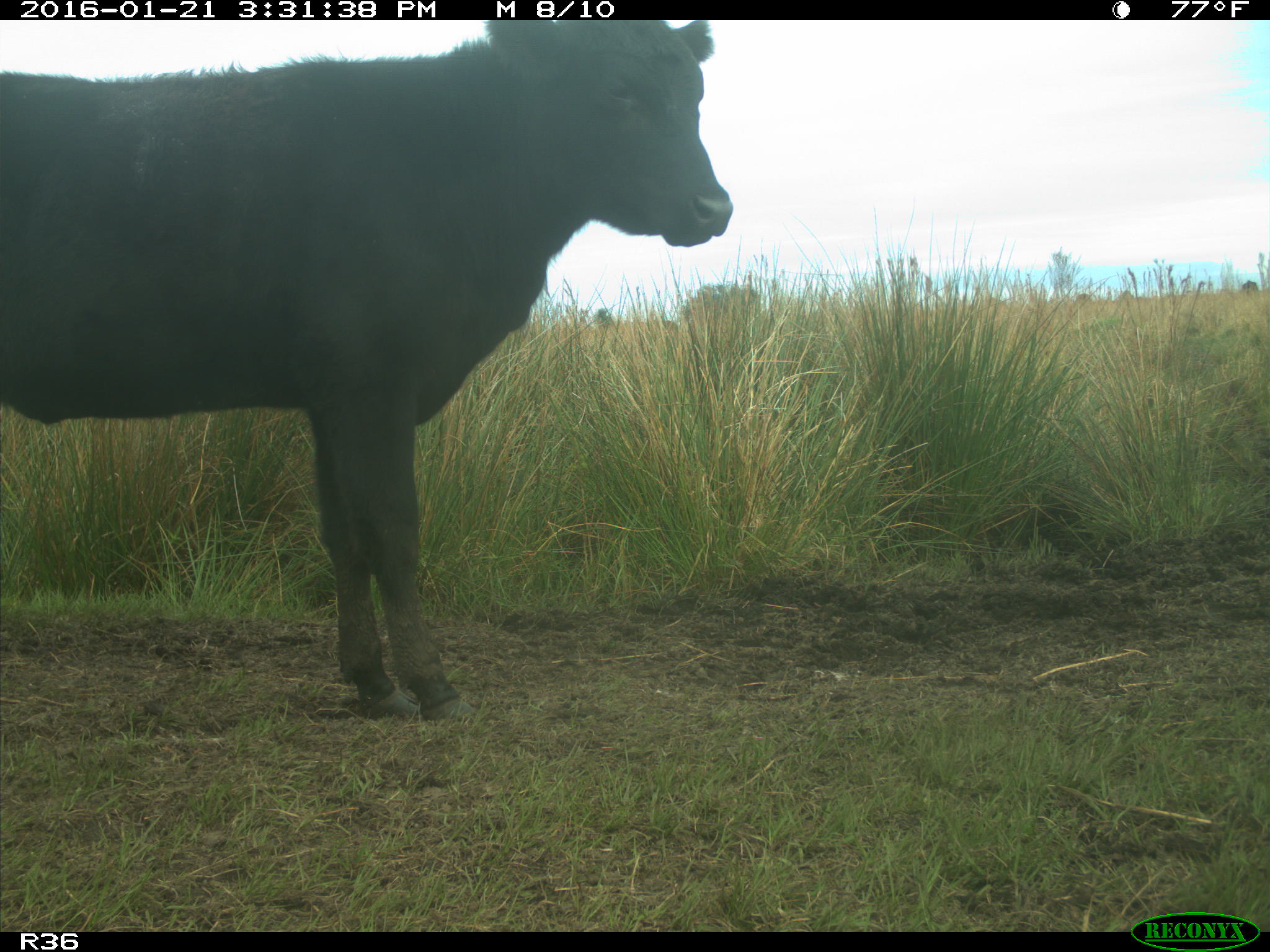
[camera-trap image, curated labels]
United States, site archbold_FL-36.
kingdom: Animalia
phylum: Chordata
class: Mammalia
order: Artiodactyla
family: Bovidae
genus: Bos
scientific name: Bos taurus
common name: domestic cow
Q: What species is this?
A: Bos taurus (domestic cow).